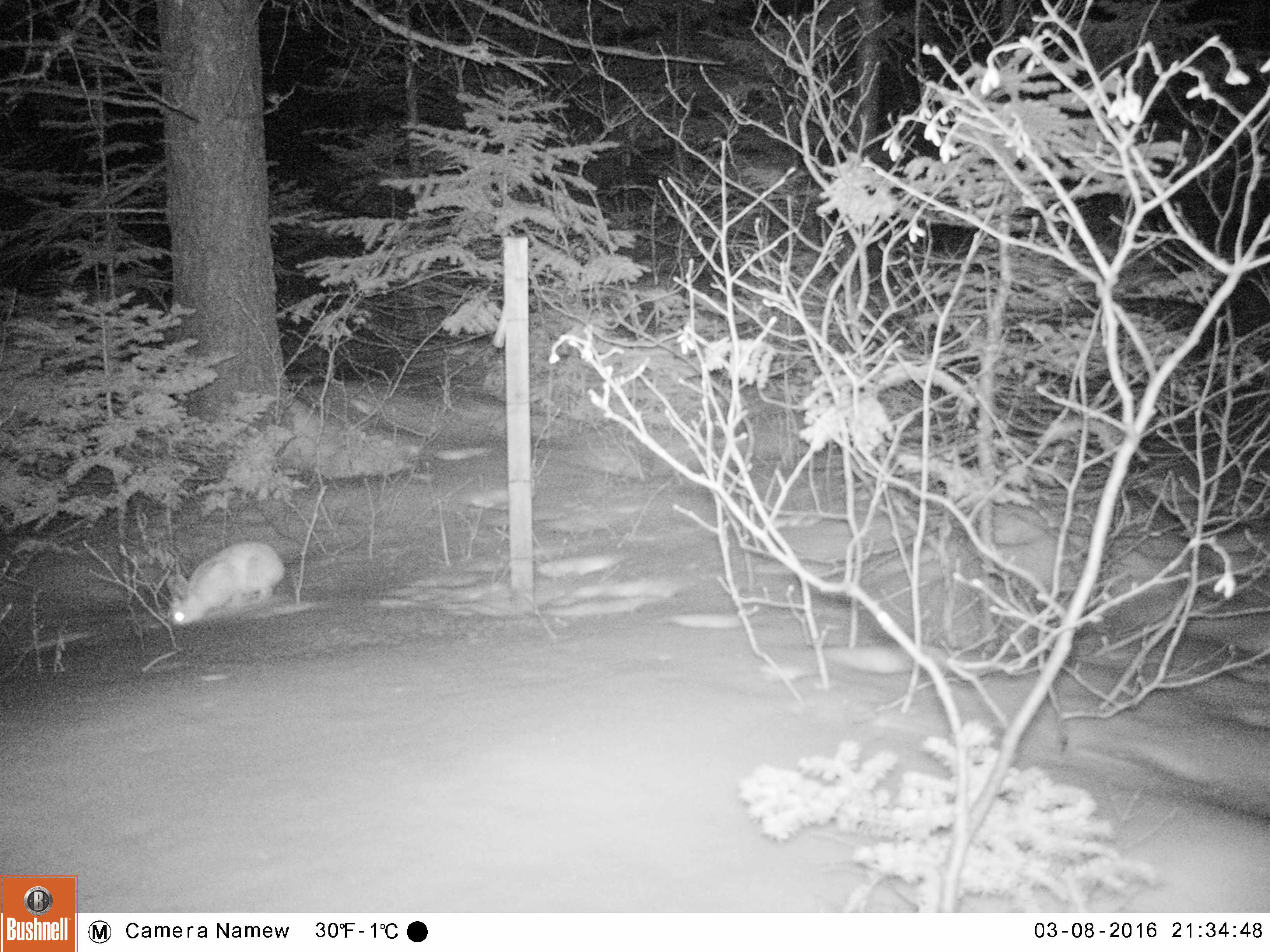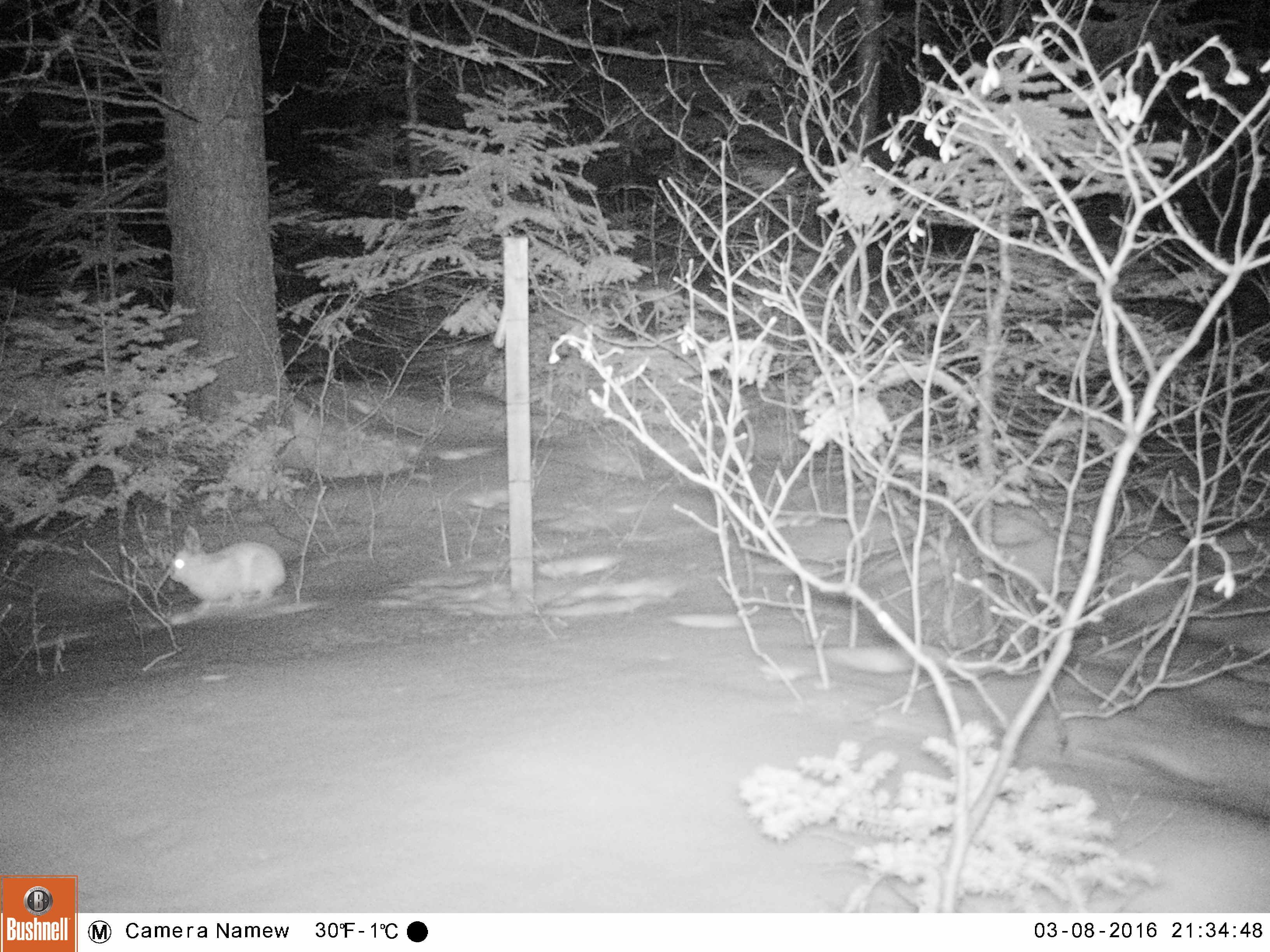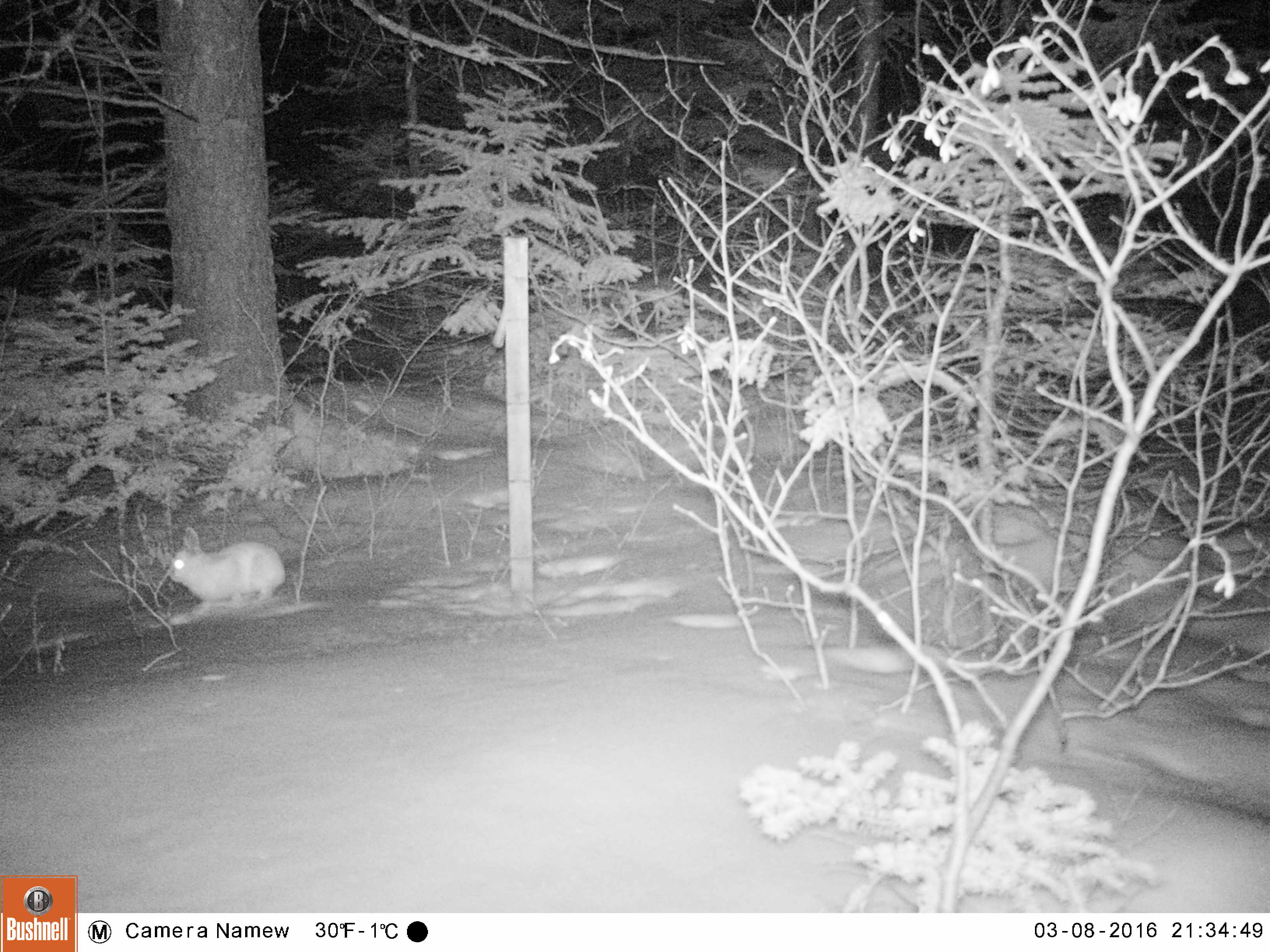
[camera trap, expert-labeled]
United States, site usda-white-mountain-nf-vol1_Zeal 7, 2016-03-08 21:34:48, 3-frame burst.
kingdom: Animalia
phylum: Chordata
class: Mammalia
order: Lagomorpha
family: Leporidae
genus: Lepus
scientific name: Lepus americanus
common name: snowshoe hare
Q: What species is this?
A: Snowshoe hare (Lepus americanus).